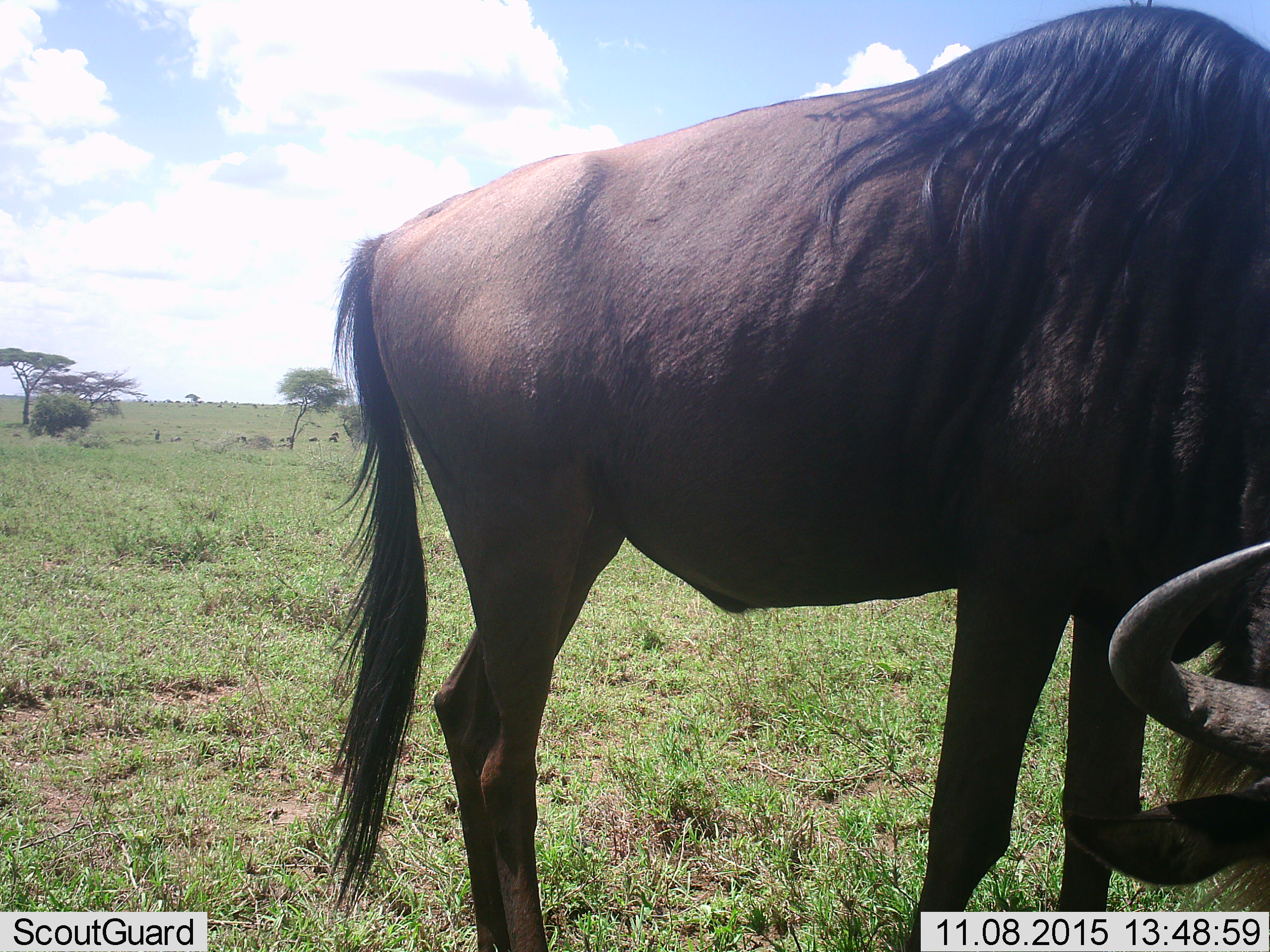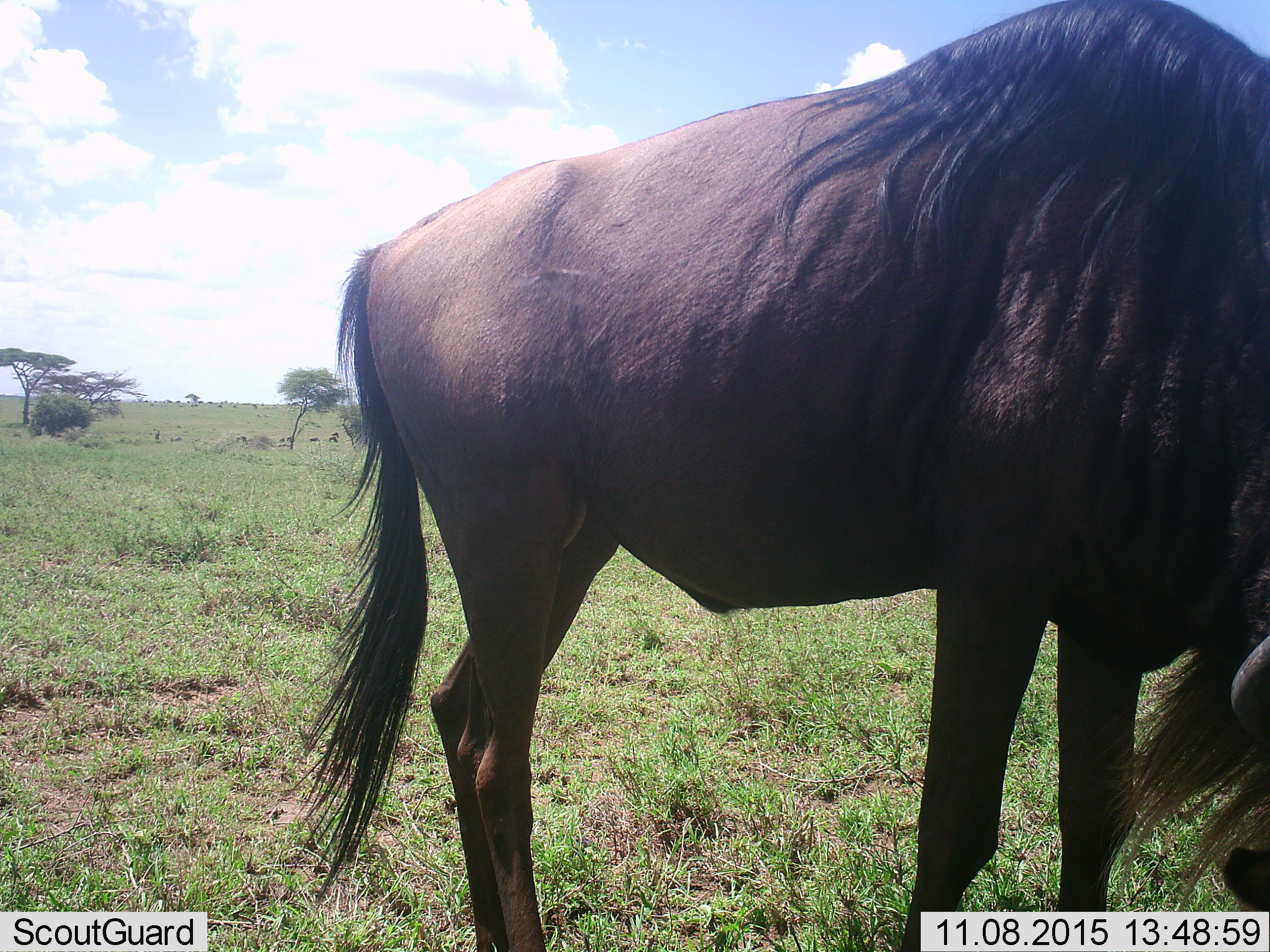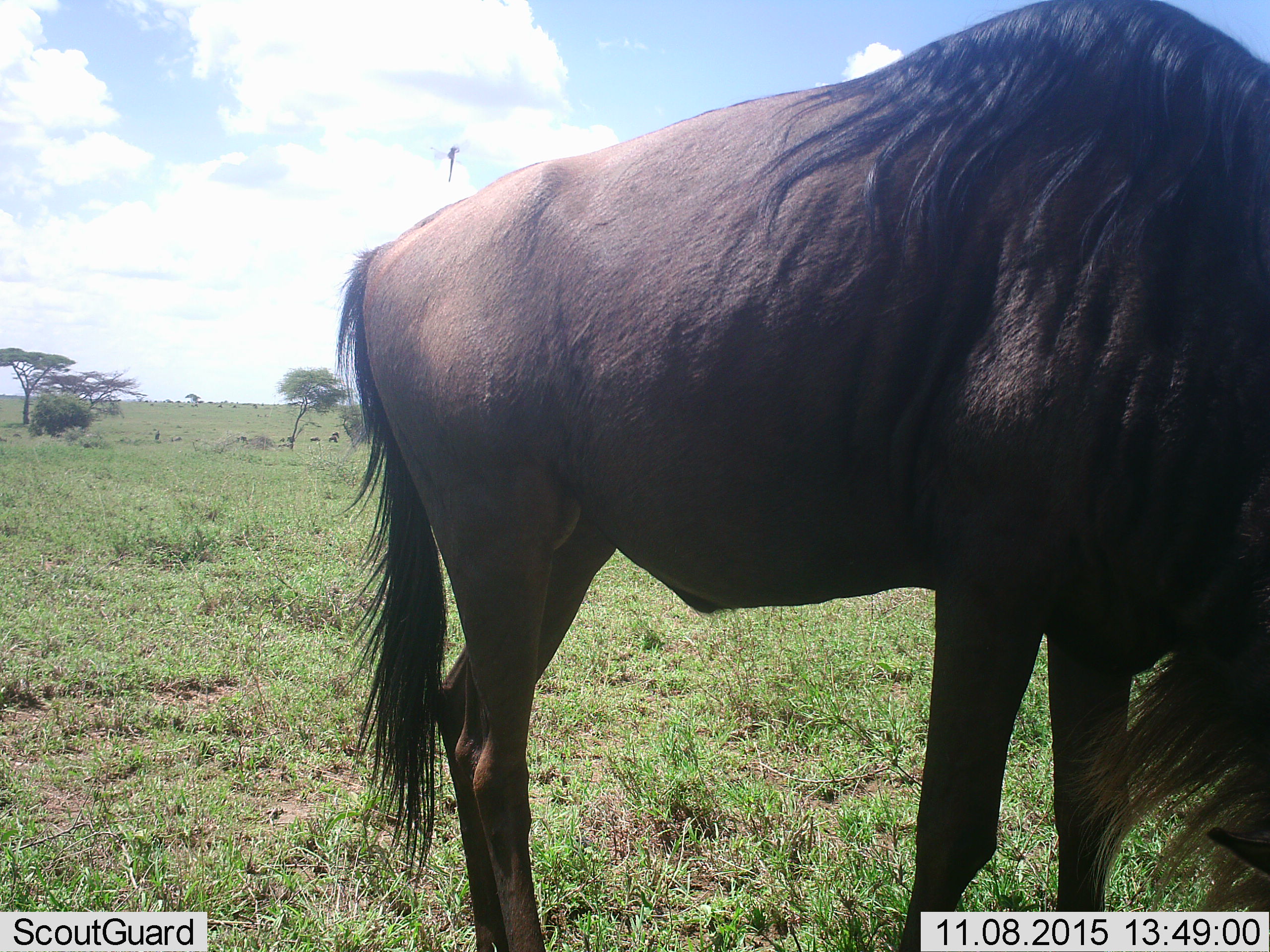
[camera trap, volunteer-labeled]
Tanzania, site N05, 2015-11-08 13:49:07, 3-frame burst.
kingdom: Animalia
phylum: Chordata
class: Mammalia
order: Artiodactyla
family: Bovidae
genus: Connochaetes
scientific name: Connochaetes taurinus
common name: blue wildebeest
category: wildebeest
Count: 1.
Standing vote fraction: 56%.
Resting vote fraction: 0%.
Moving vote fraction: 11%.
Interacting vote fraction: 0%.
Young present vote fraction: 0%.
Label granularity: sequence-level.